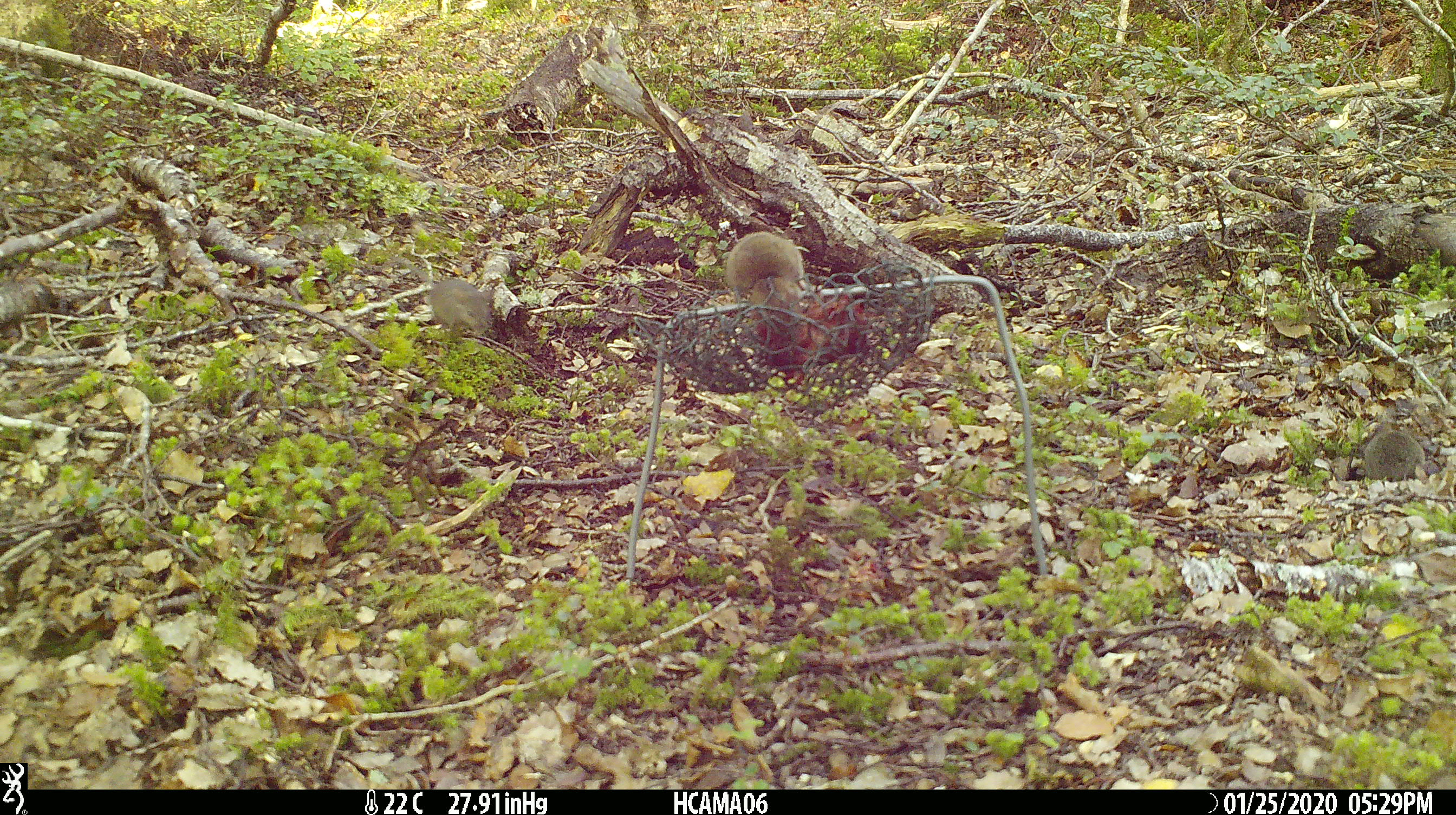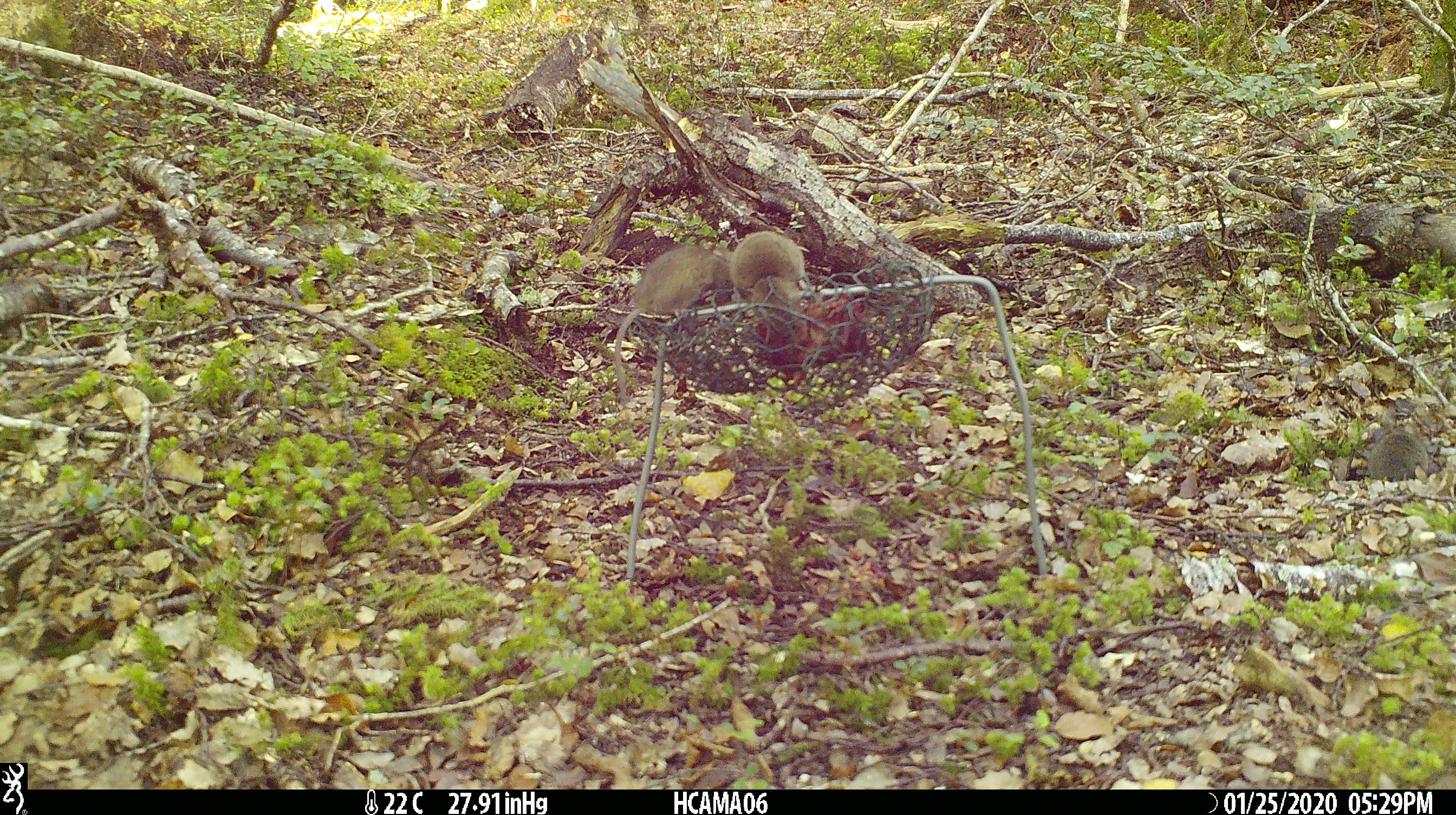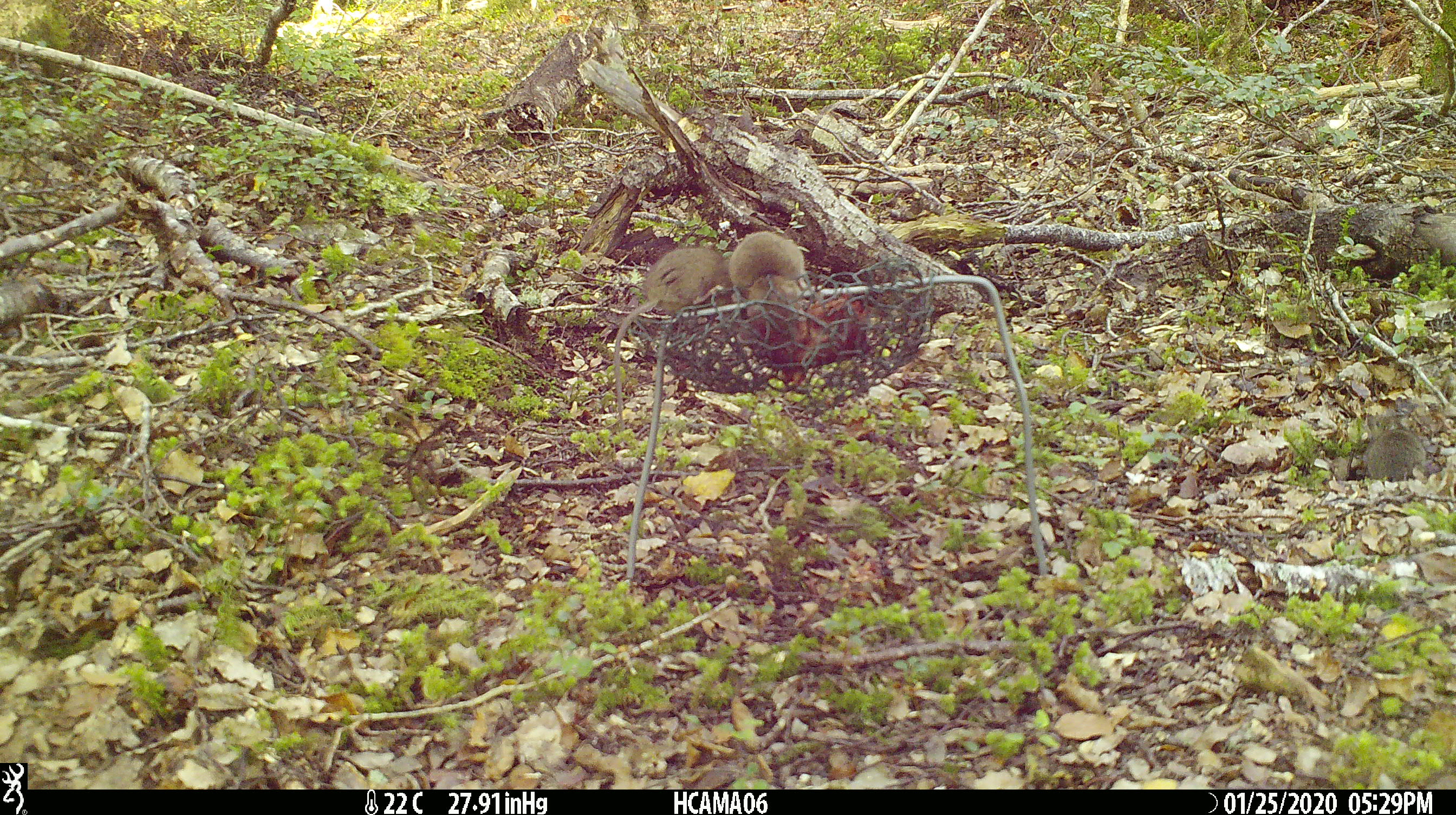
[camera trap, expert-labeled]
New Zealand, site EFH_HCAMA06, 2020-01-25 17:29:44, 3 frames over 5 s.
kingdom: Animalia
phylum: Chordata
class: Mammalia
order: Rodentia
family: Muridae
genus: Mus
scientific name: Mus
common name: mouse